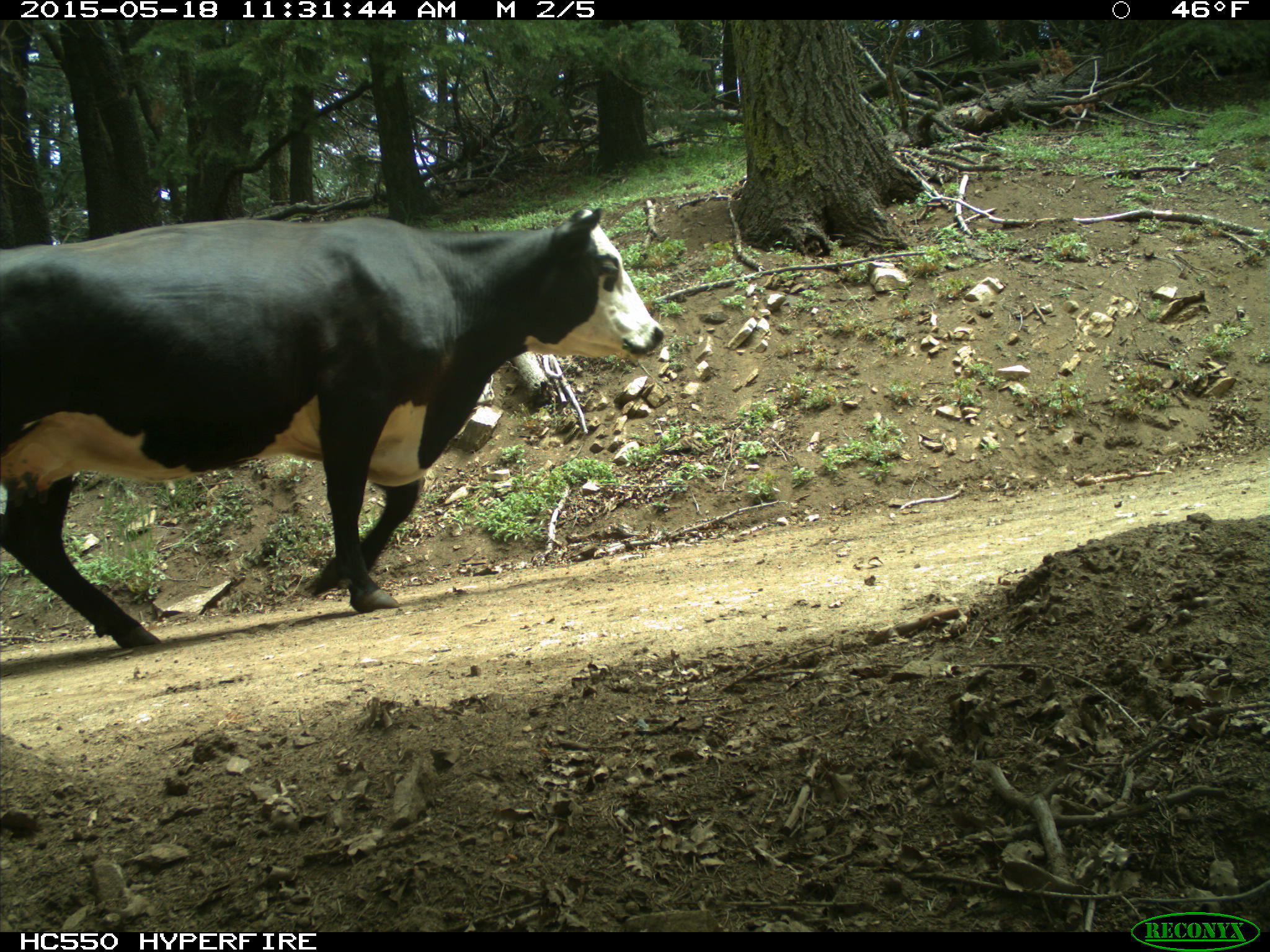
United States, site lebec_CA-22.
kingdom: Animalia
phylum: Chordata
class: Mammalia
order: Artiodactyla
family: Bovidae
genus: Bos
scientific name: Bos taurus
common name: domestic cow